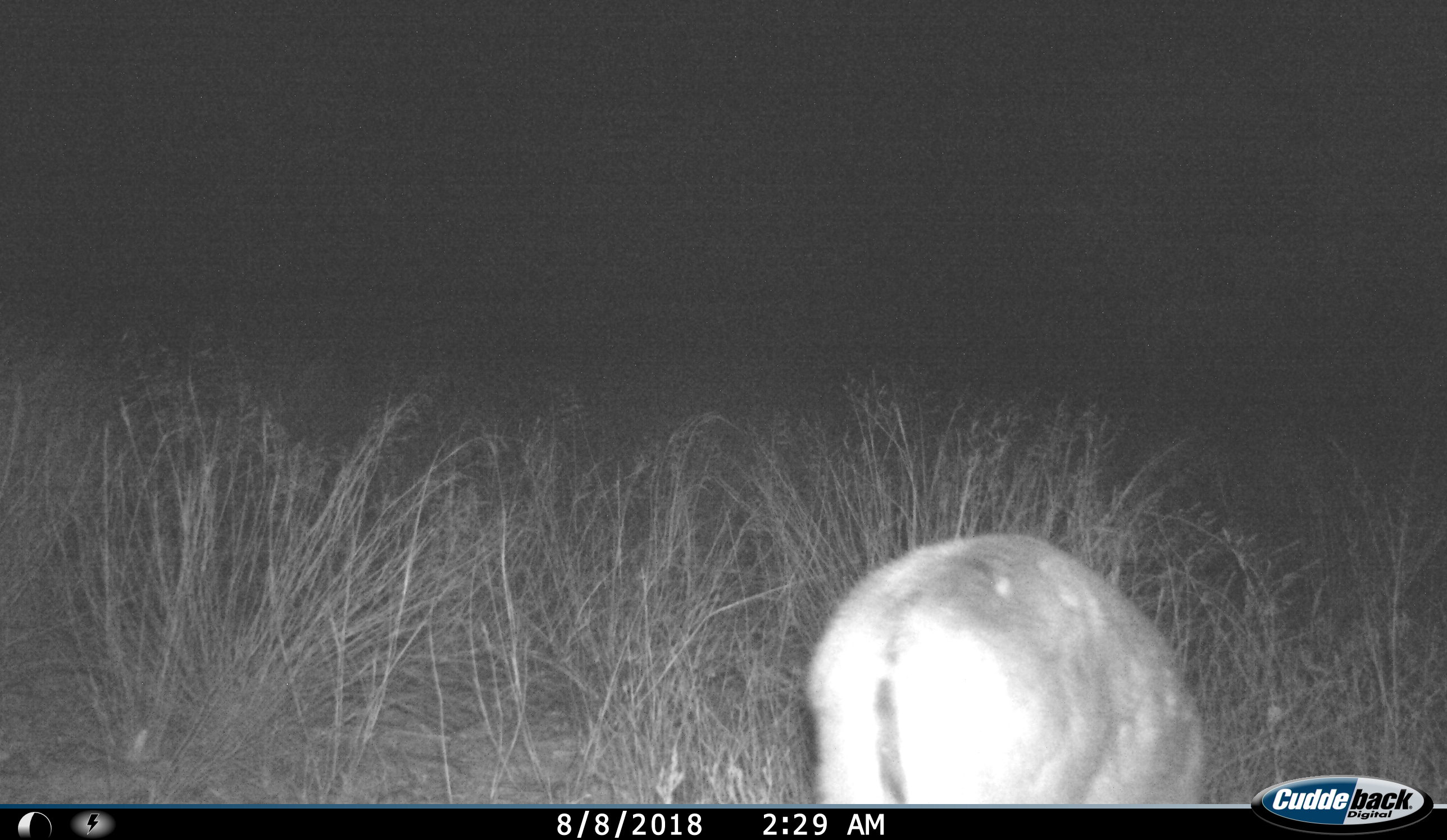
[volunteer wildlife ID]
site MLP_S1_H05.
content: unidentified animal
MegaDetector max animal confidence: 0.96